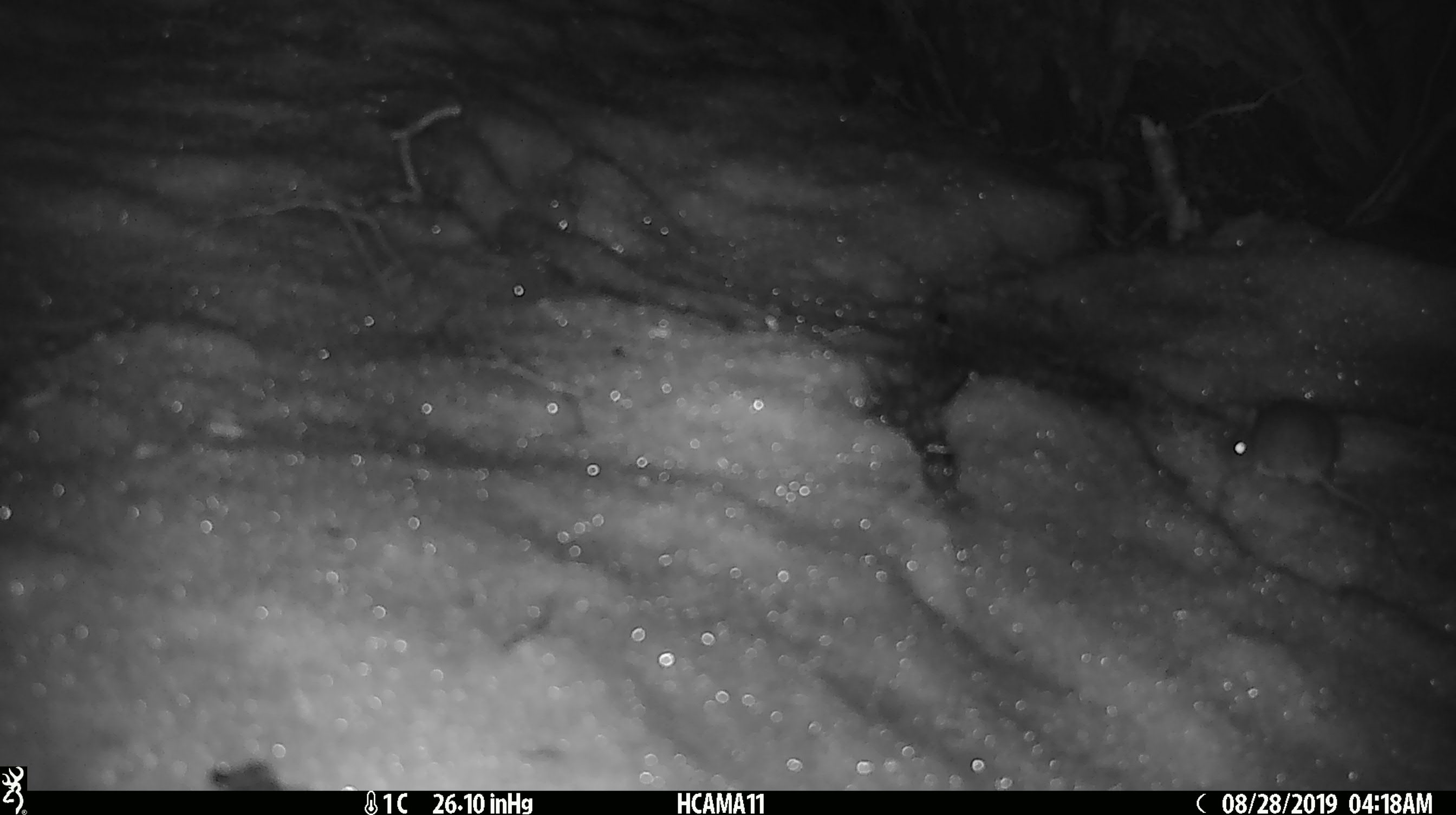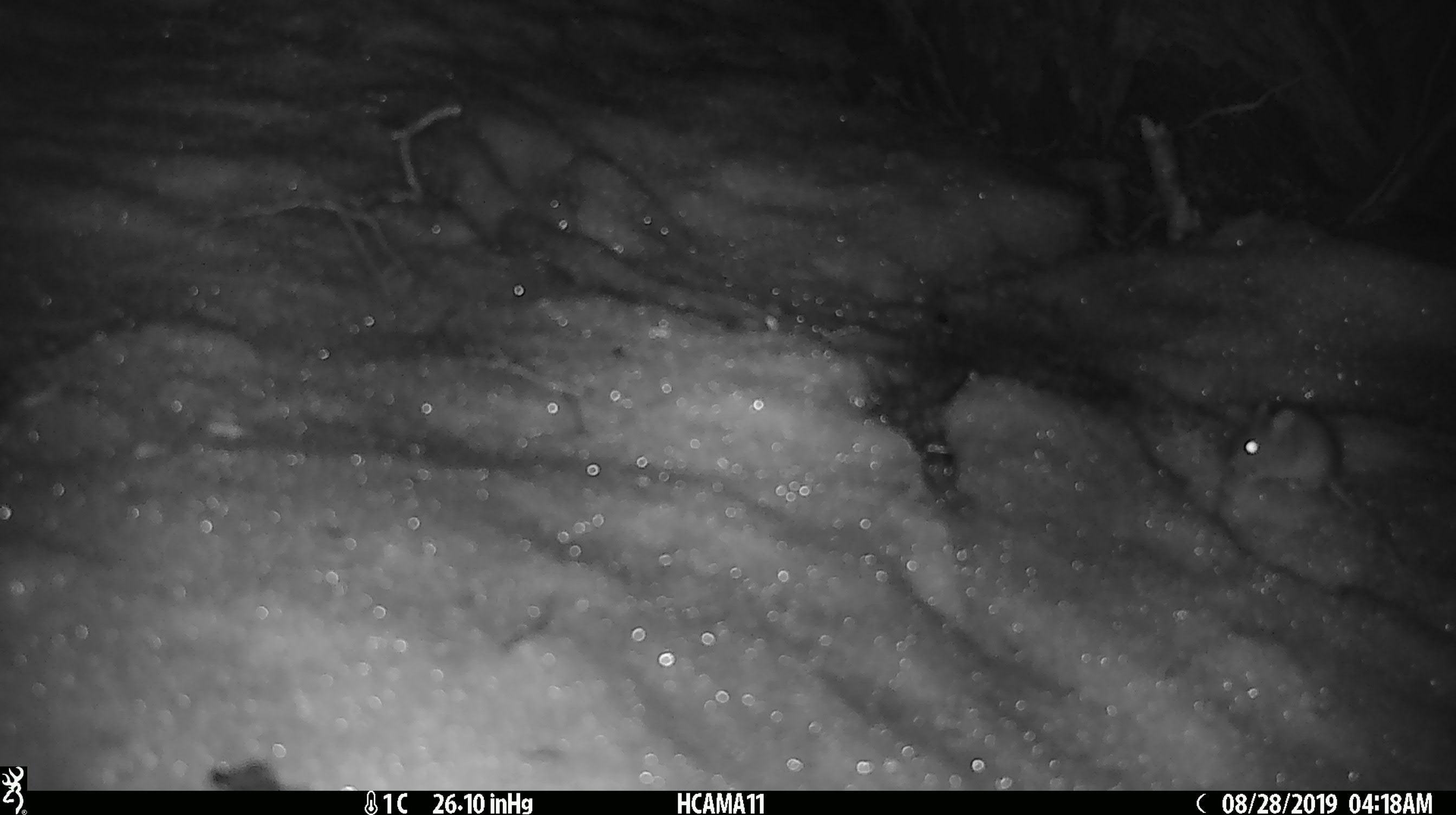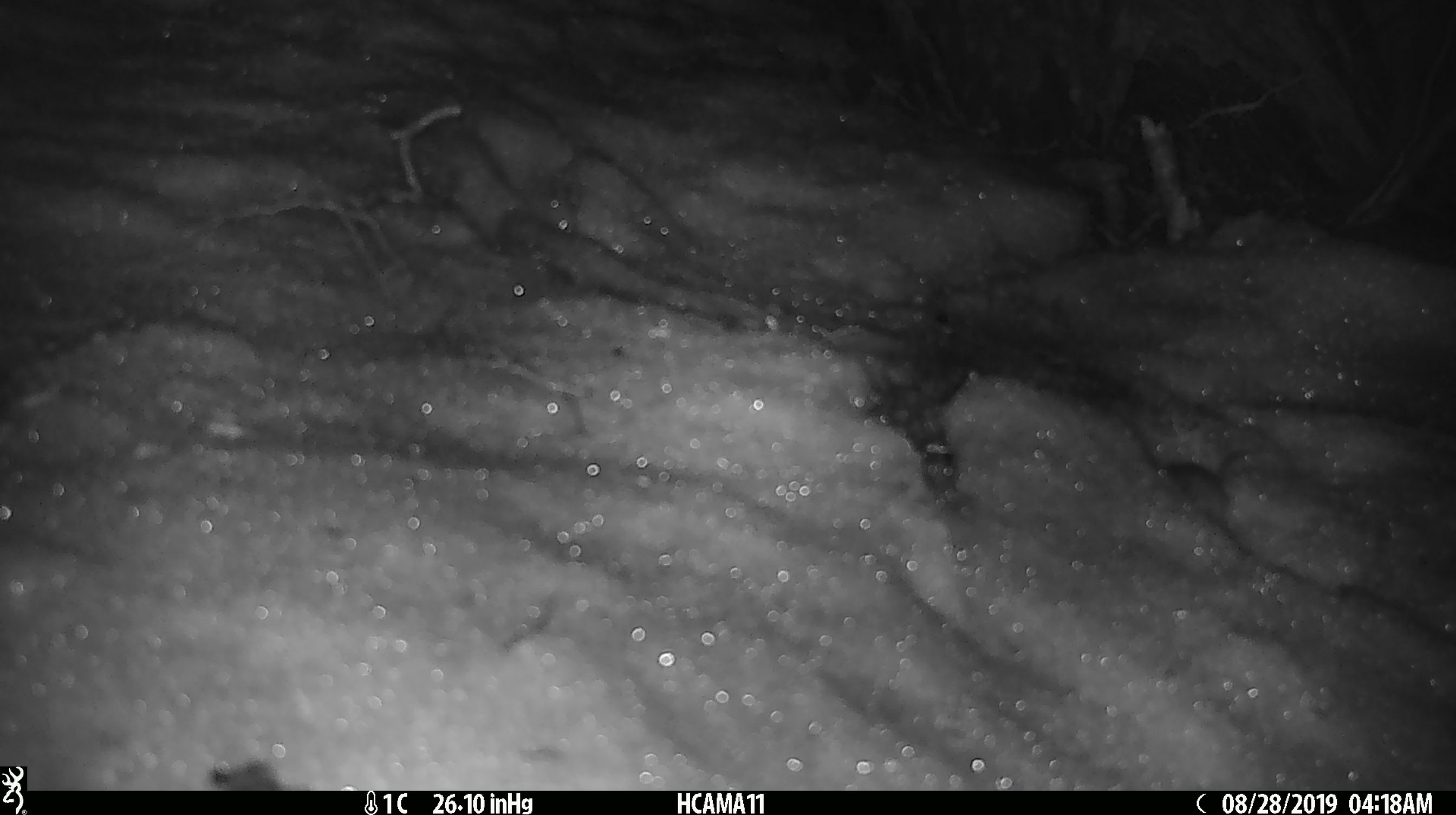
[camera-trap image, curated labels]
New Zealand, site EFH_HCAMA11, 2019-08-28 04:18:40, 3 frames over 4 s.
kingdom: Animalia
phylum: Chordata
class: Mammalia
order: Rodentia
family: Muridae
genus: Mus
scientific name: Mus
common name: mouse